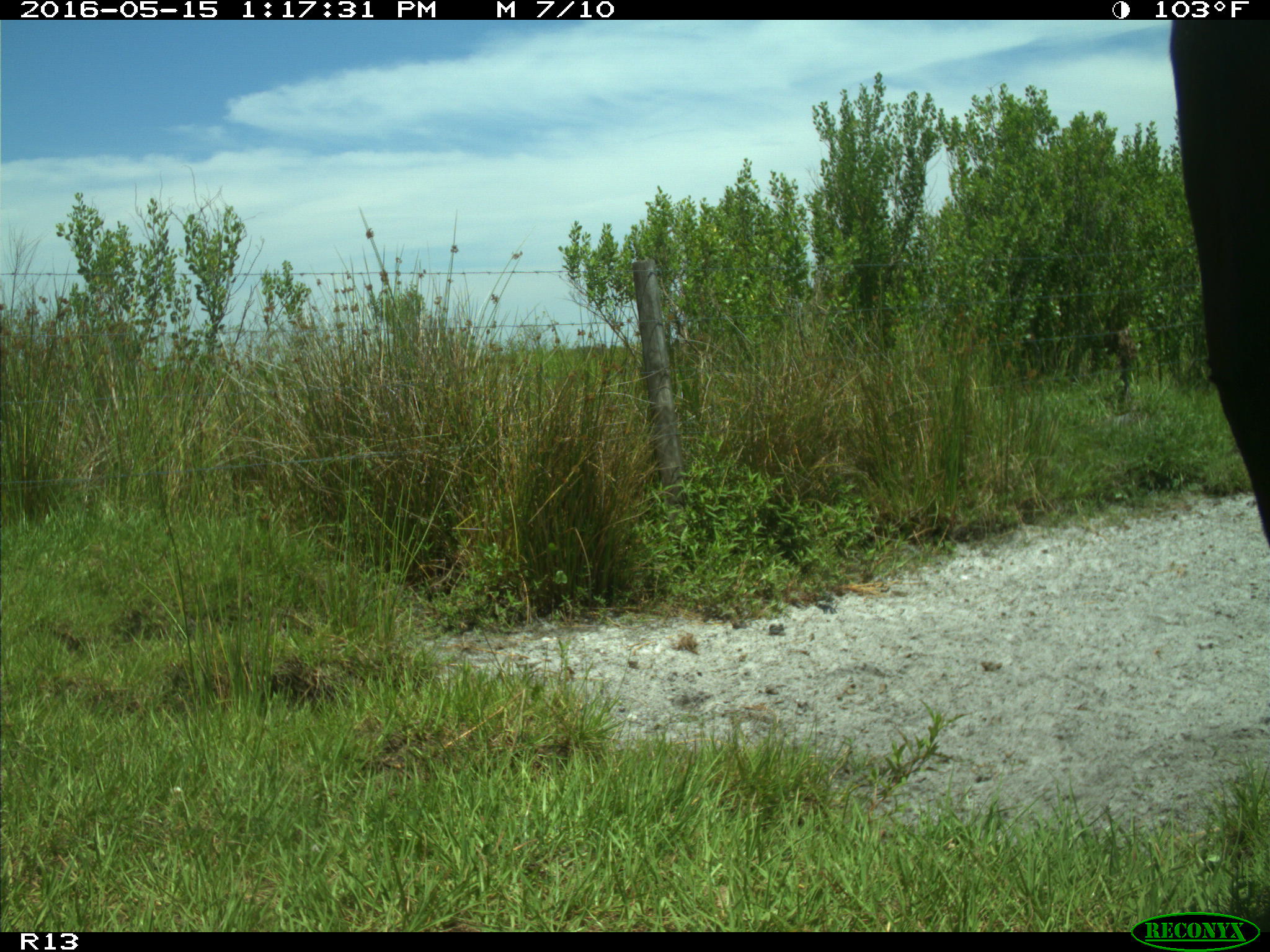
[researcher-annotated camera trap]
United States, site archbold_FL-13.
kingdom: Animalia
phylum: Chordata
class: Mammalia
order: Artiodactyla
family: Bovidae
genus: Bos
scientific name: Bos taurus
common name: domestic cow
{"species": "Bos taurus (domestic cow)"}